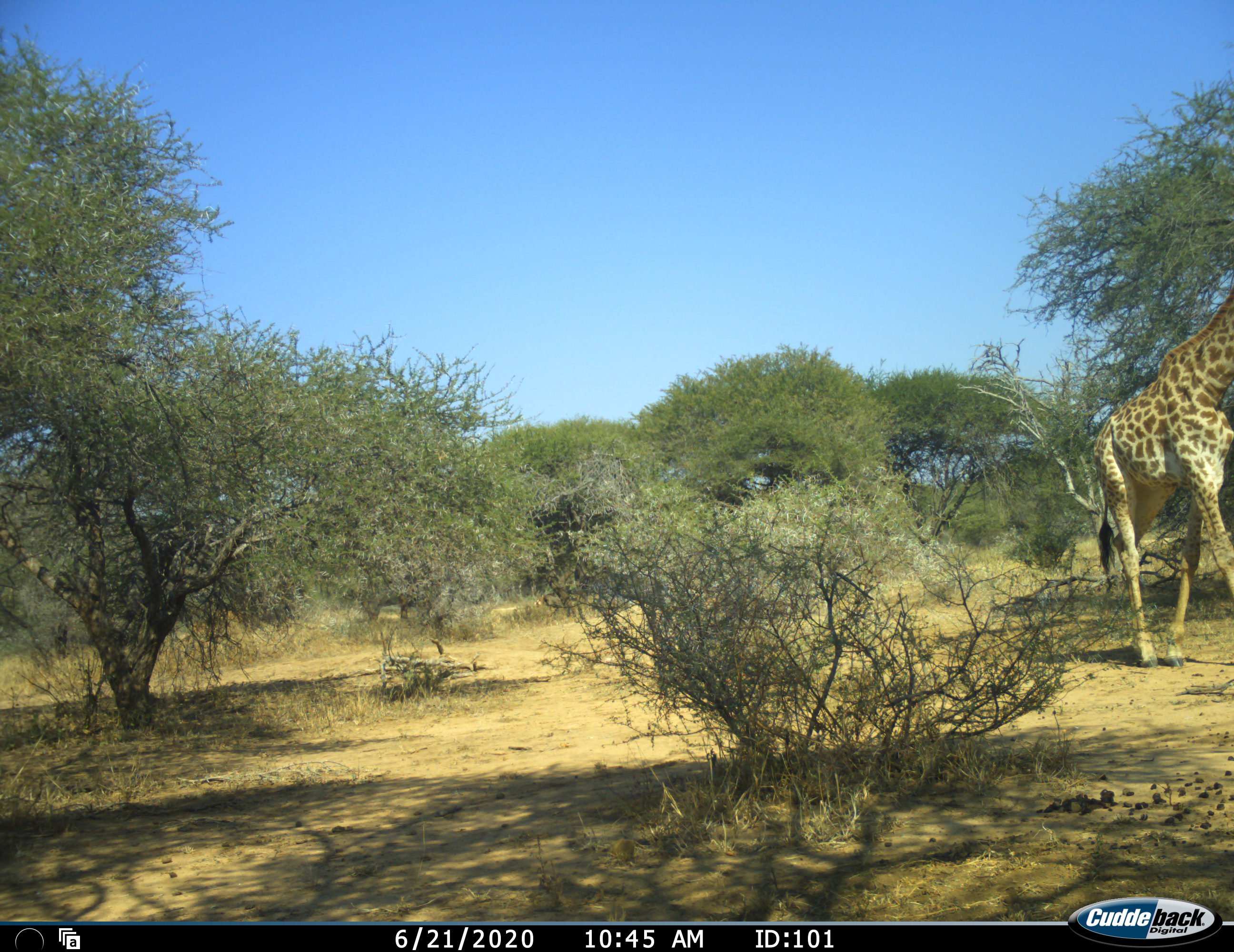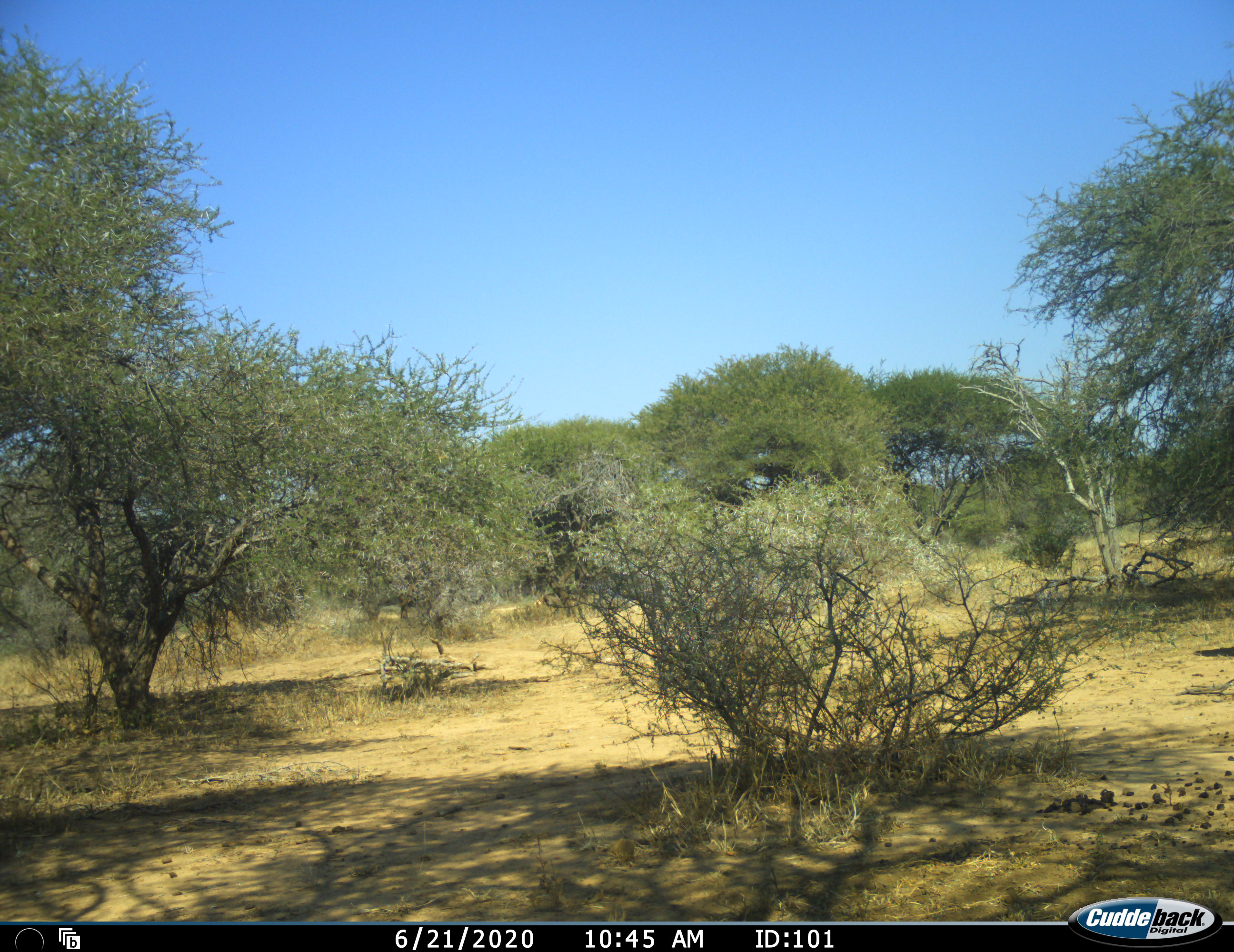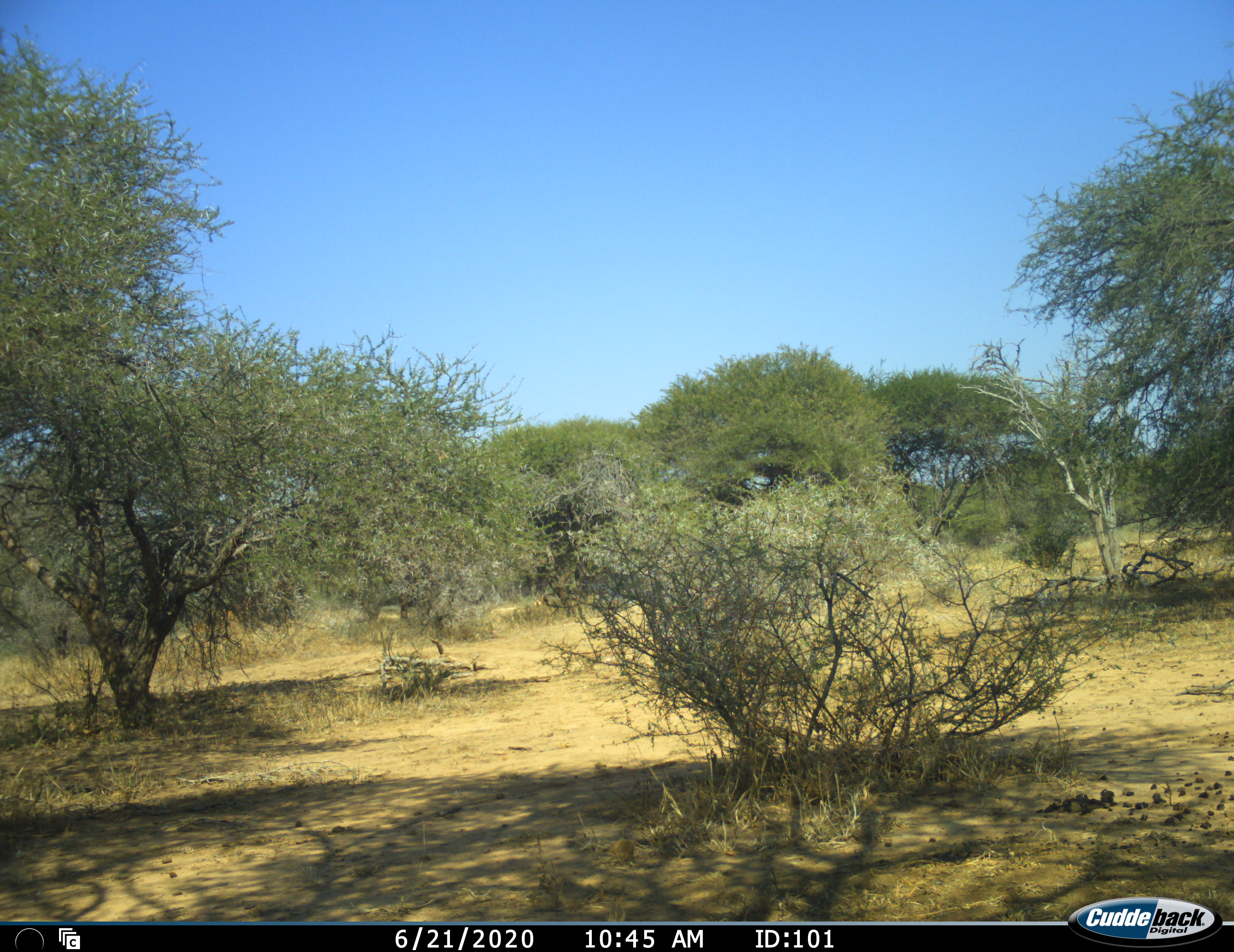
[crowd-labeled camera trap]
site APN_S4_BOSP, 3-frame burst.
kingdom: Animalia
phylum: Chordata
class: Mammalia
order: Artiodactyla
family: Giraffidae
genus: Giraffa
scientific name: Giraffa camelopardalis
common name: giraffe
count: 1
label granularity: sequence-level